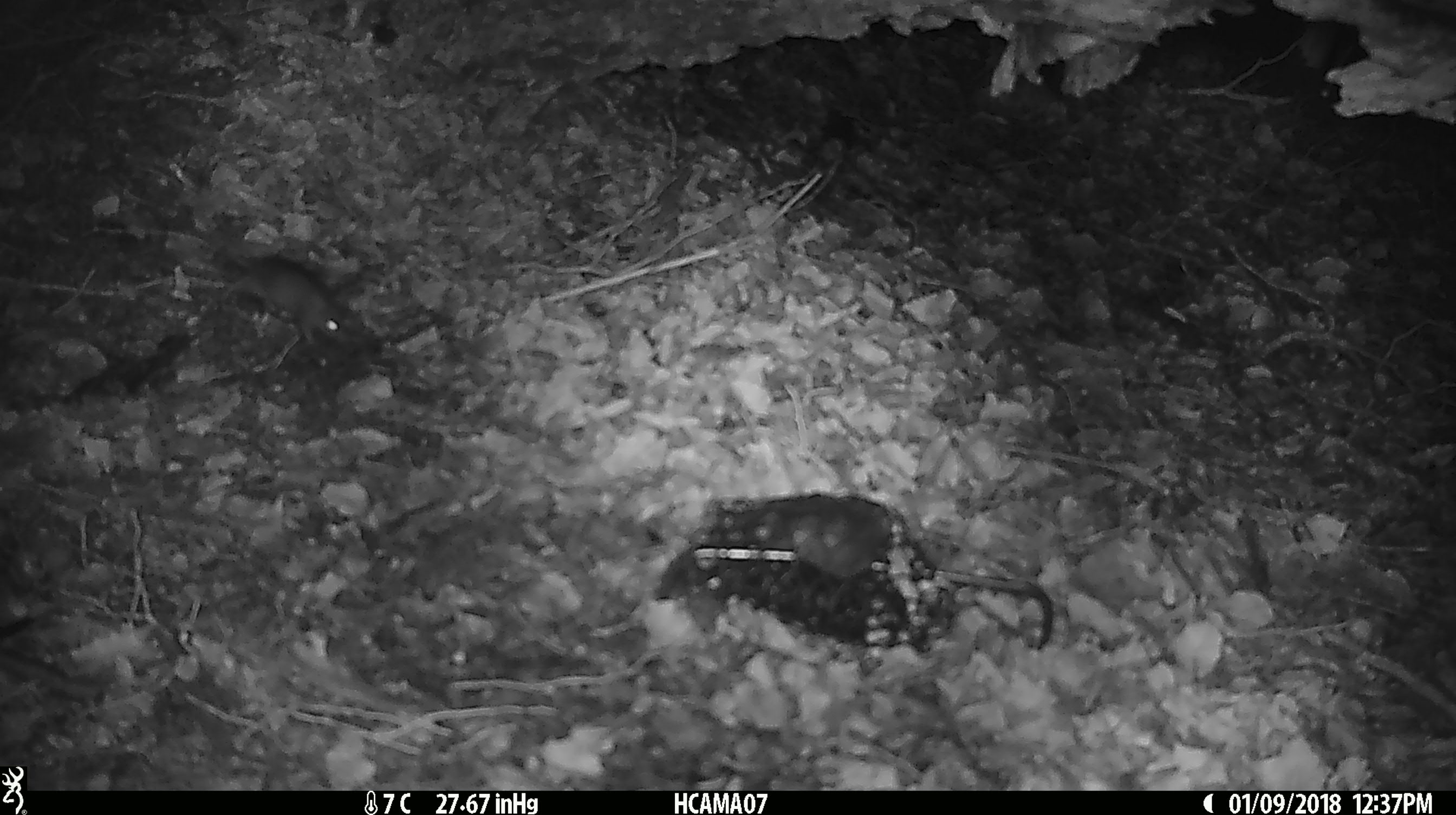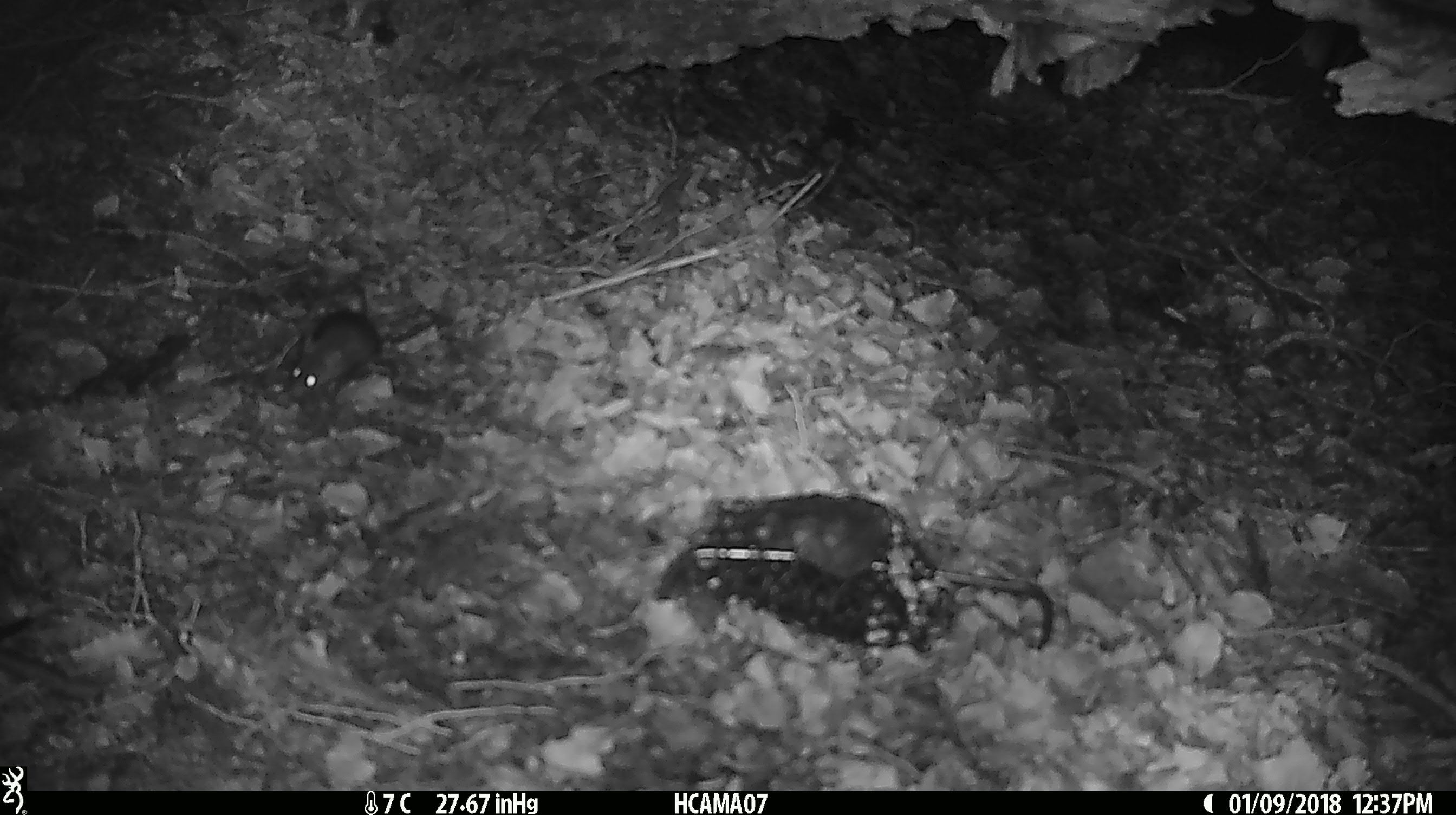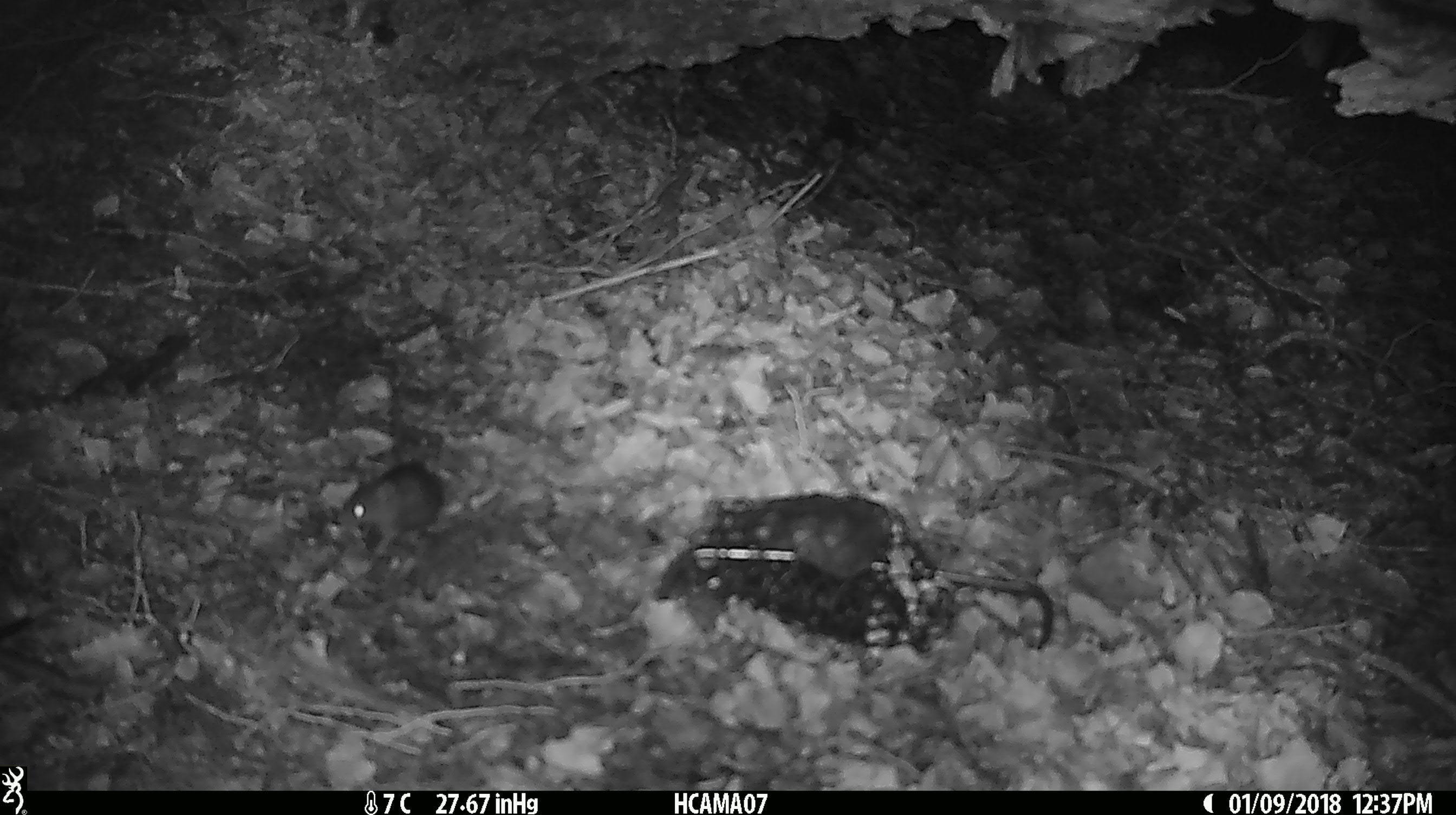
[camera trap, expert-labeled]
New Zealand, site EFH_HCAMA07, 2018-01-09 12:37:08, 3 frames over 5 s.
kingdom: Animalia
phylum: Chordata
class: Mammalia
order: Rodentia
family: Muridae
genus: Mus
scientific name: Mus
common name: mouse